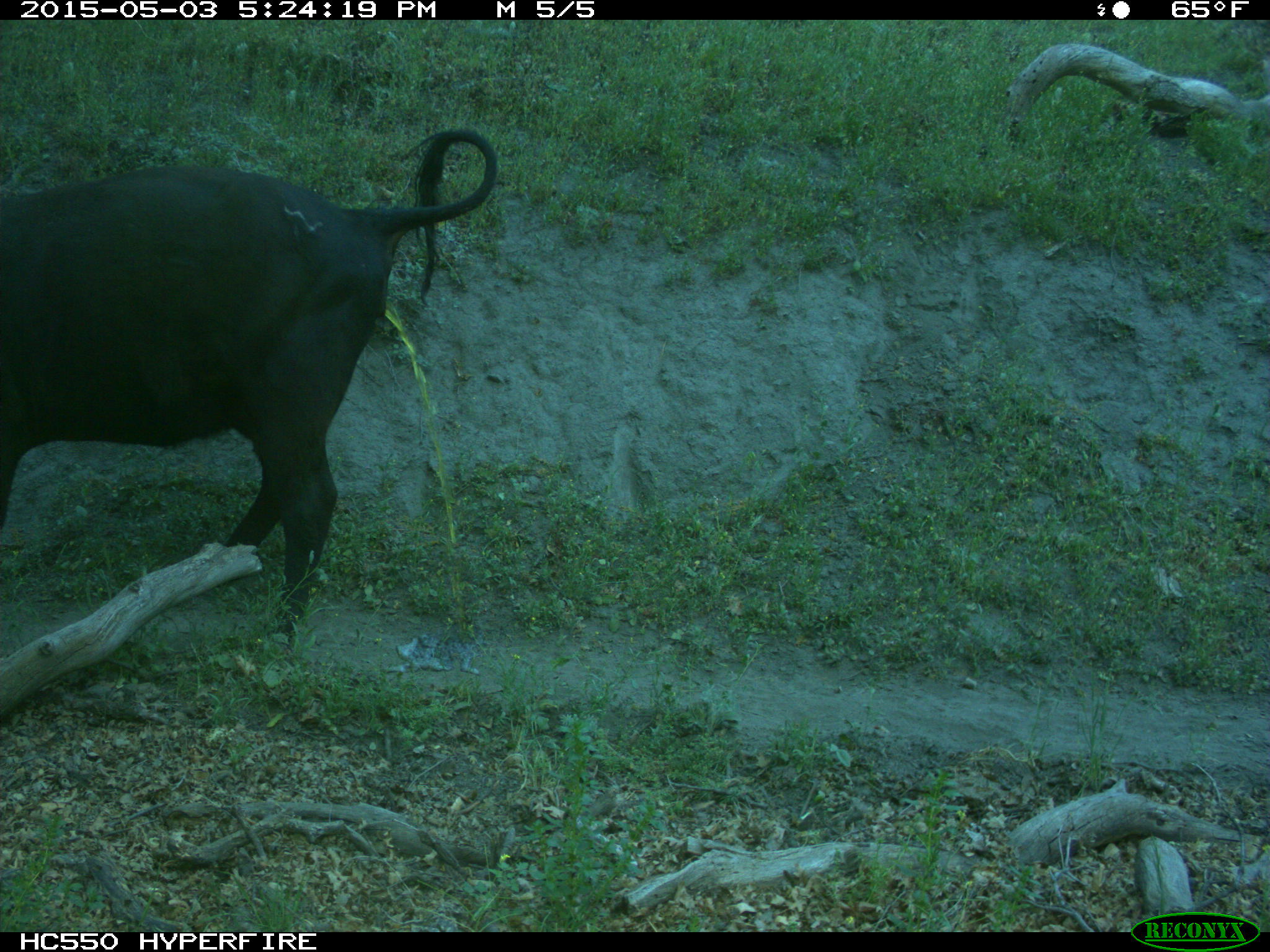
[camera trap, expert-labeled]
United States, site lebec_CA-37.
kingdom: Animalia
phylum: Chordata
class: Mammalia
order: Artiodactyla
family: Bovidae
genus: Bos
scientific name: Bos taurus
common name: domestic cow